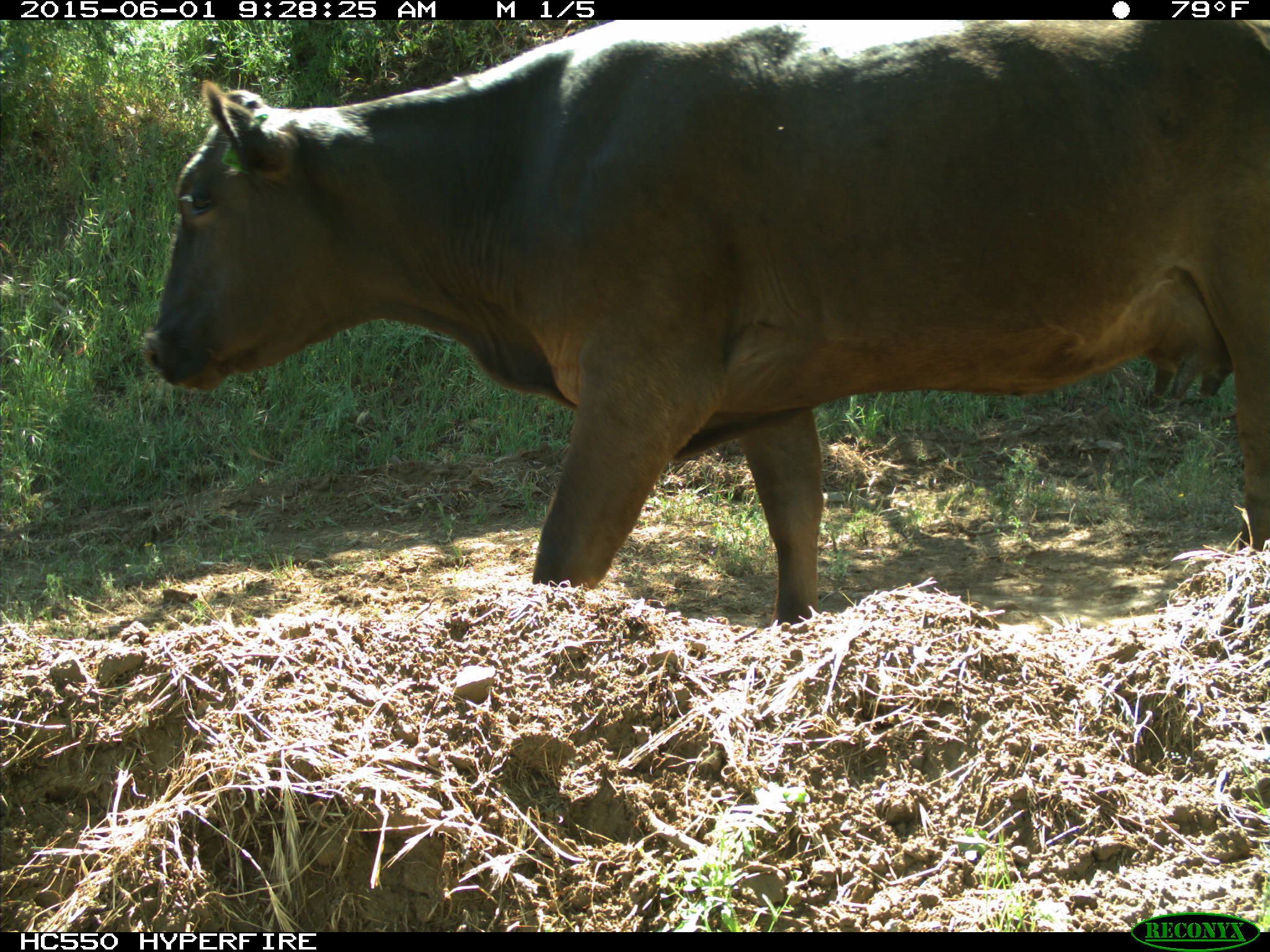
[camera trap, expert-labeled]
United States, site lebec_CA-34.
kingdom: Animalia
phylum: Chordata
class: Mammalia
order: Artiodactyla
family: Bovidae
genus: Bos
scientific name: Bos taurus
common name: domestic cow